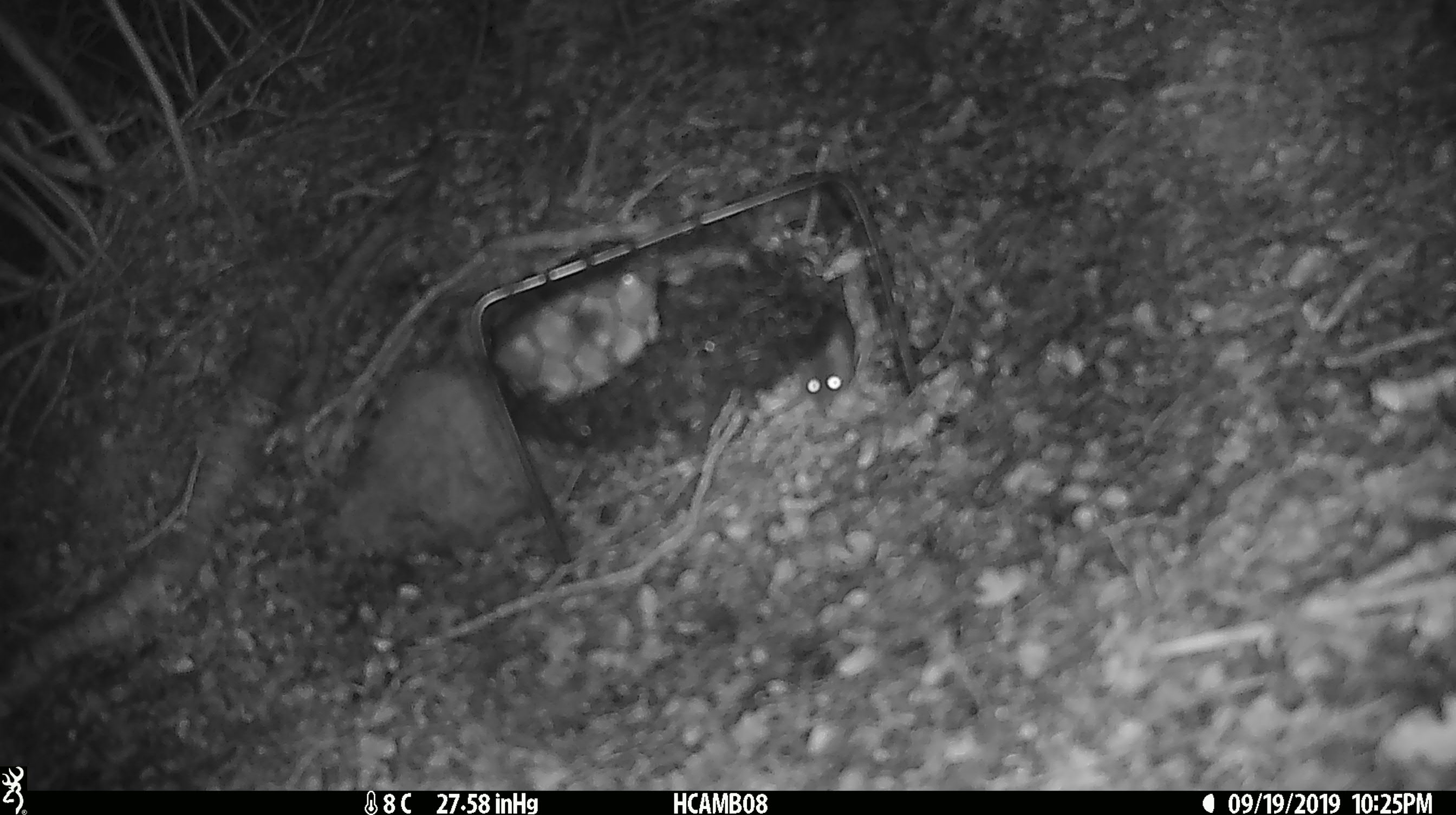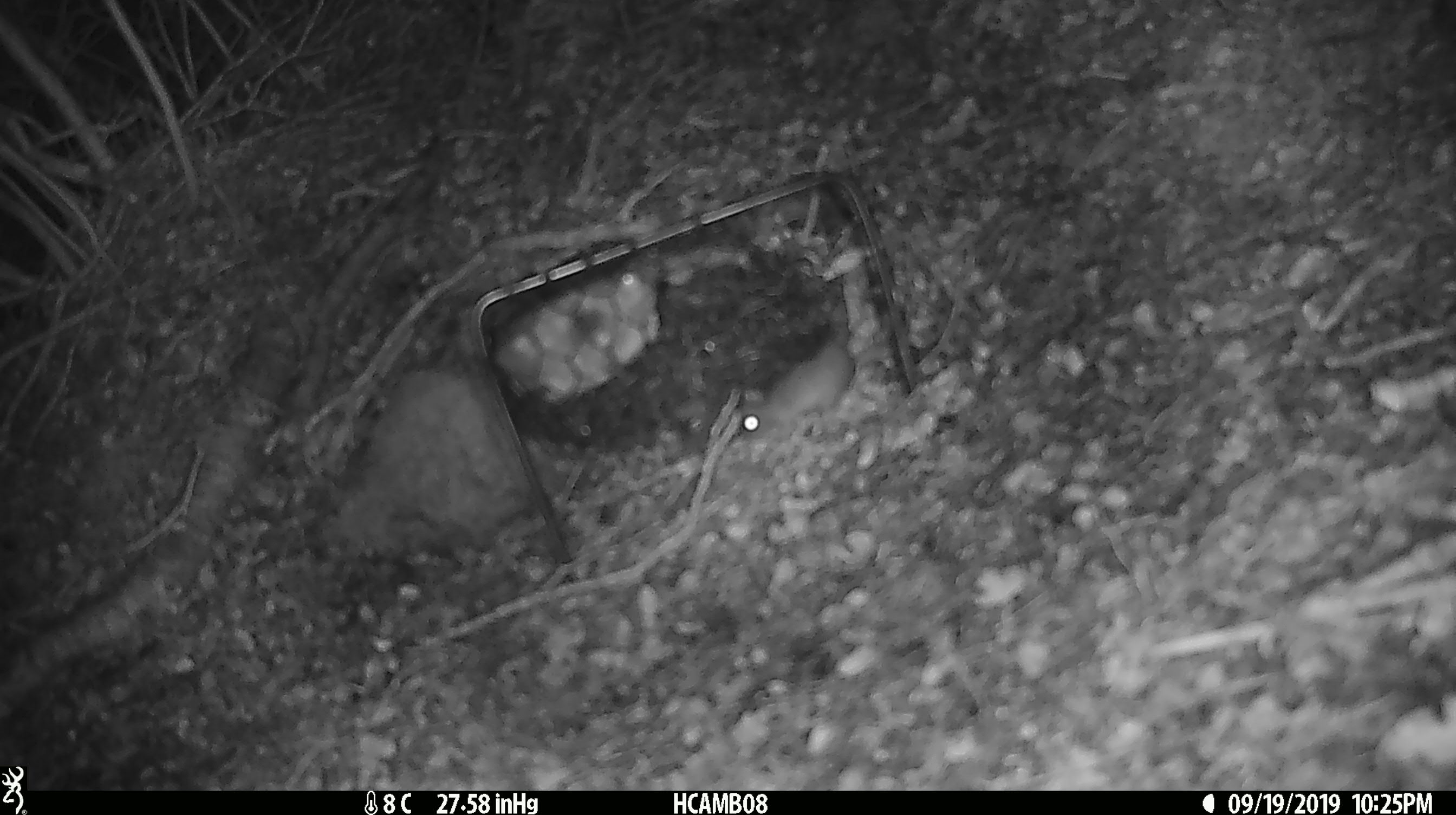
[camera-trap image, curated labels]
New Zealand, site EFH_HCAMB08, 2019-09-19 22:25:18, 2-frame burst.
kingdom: Animalia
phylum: Chordata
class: Mammalia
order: Rodentia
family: Muridae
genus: Mus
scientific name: Mus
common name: mouse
Mouse (Mus).